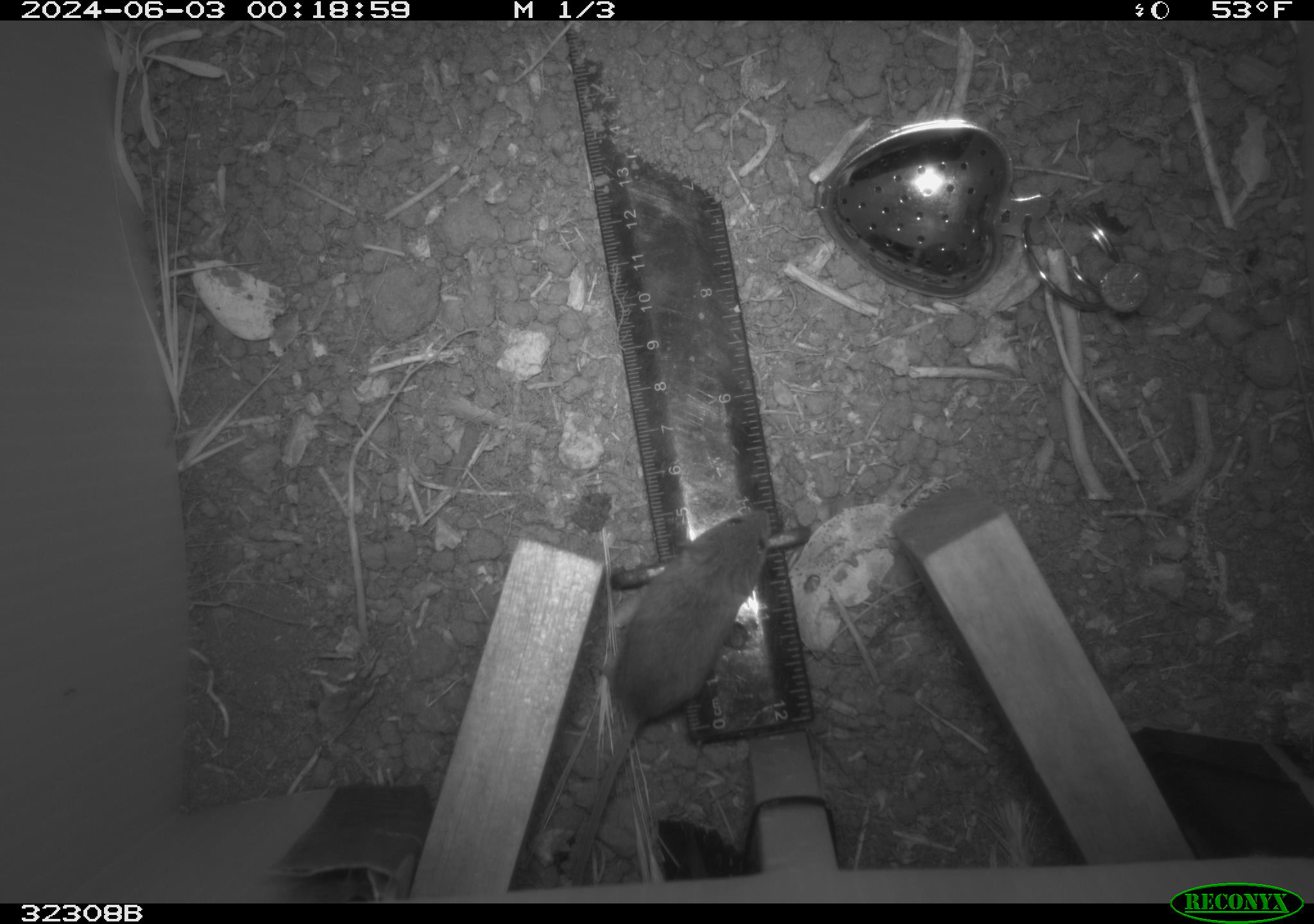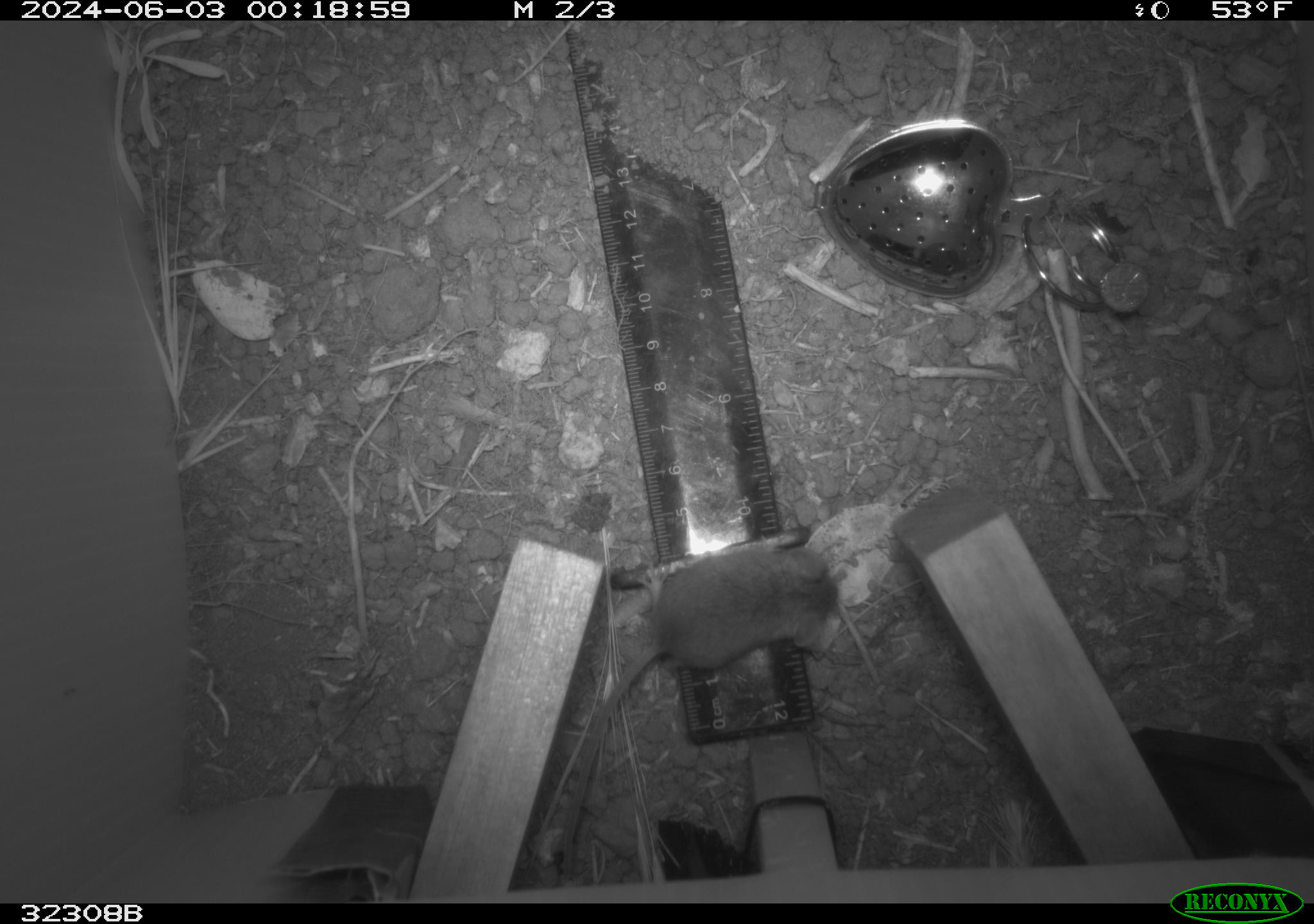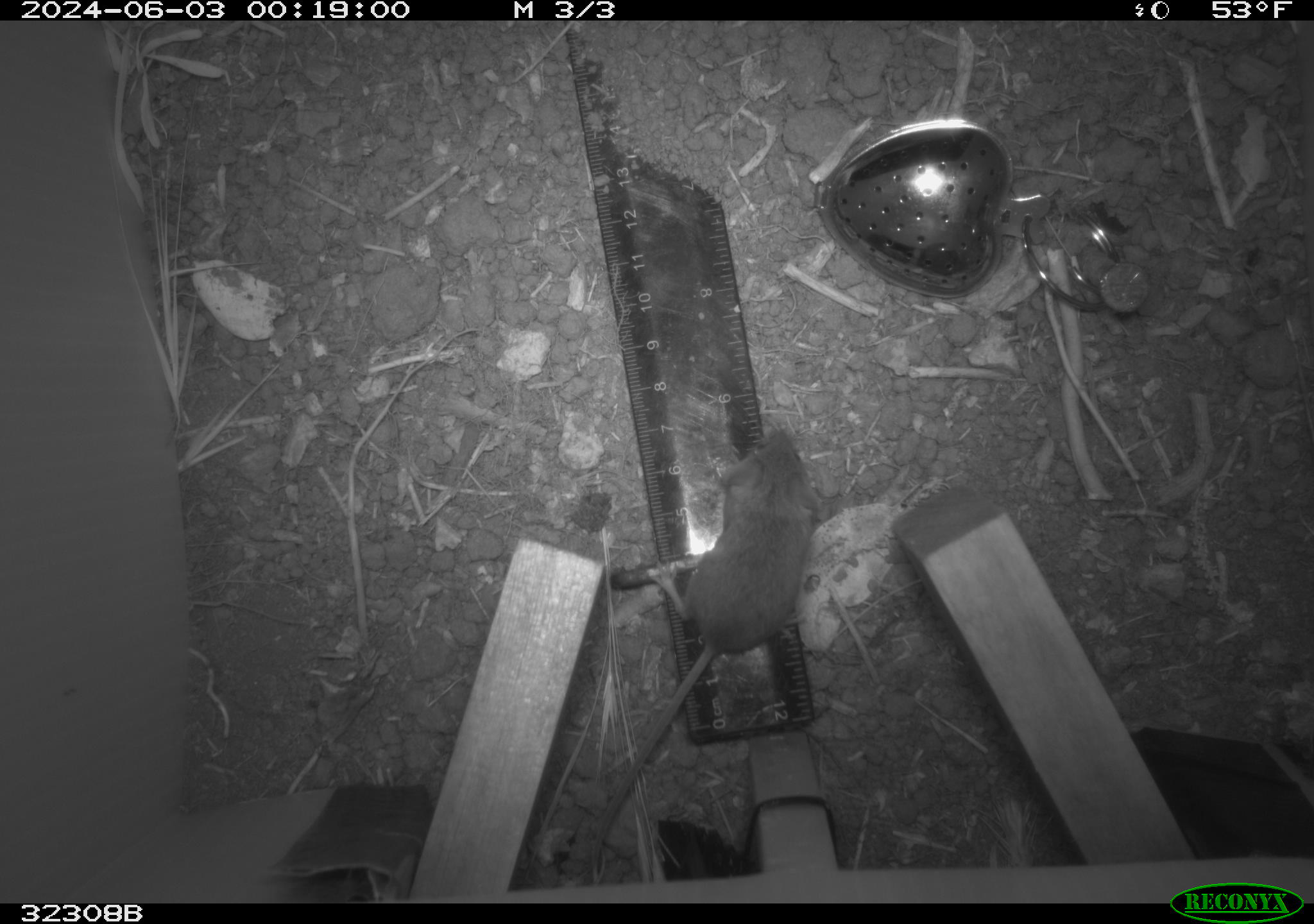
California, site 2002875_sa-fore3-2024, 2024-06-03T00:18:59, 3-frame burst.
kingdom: Animalia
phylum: Chordata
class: Mammalia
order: Rodentia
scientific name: Rodentia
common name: mouse species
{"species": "mouse species (Rodentia)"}